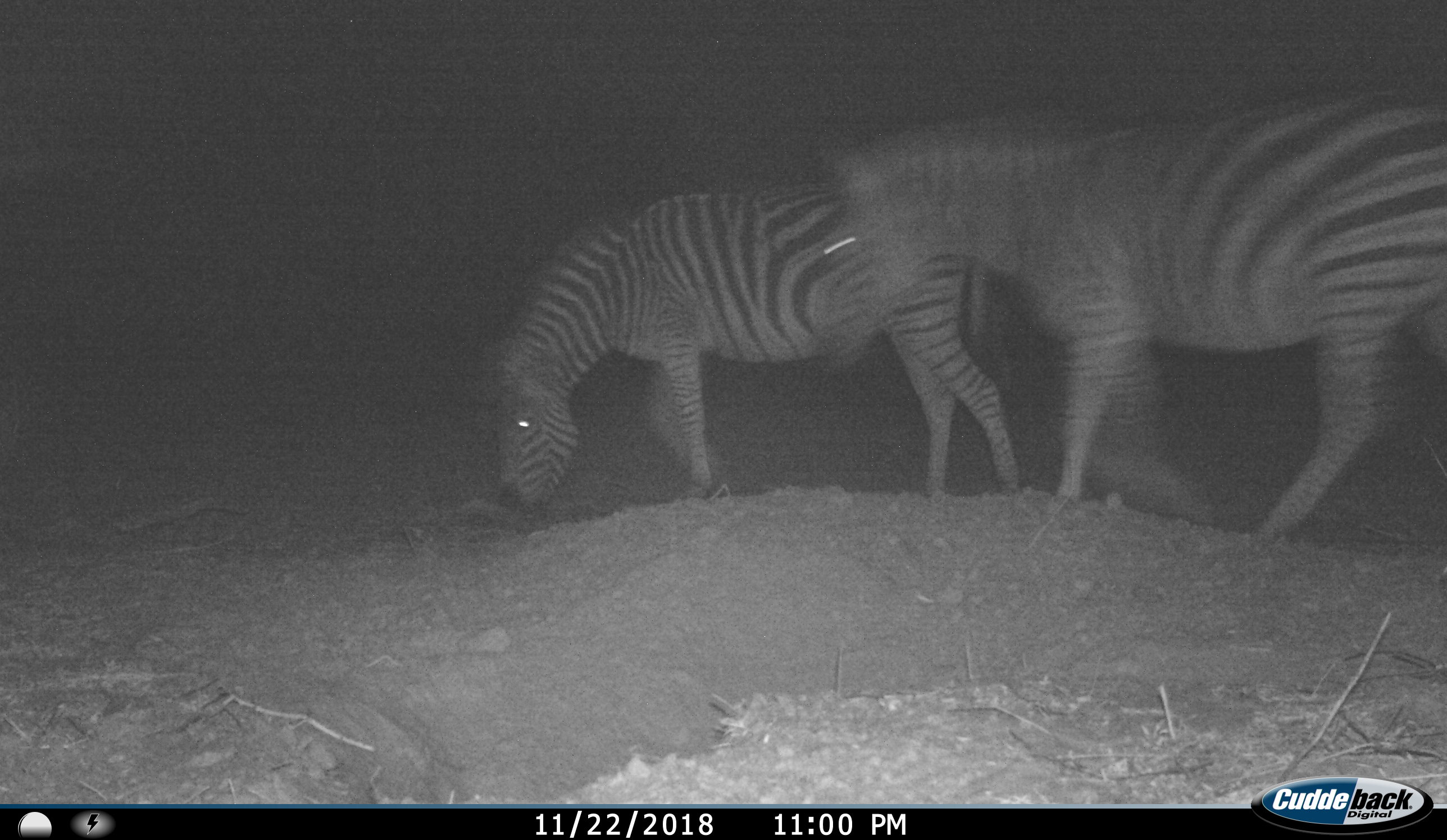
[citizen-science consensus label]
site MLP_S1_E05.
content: unidentified animal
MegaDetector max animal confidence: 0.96